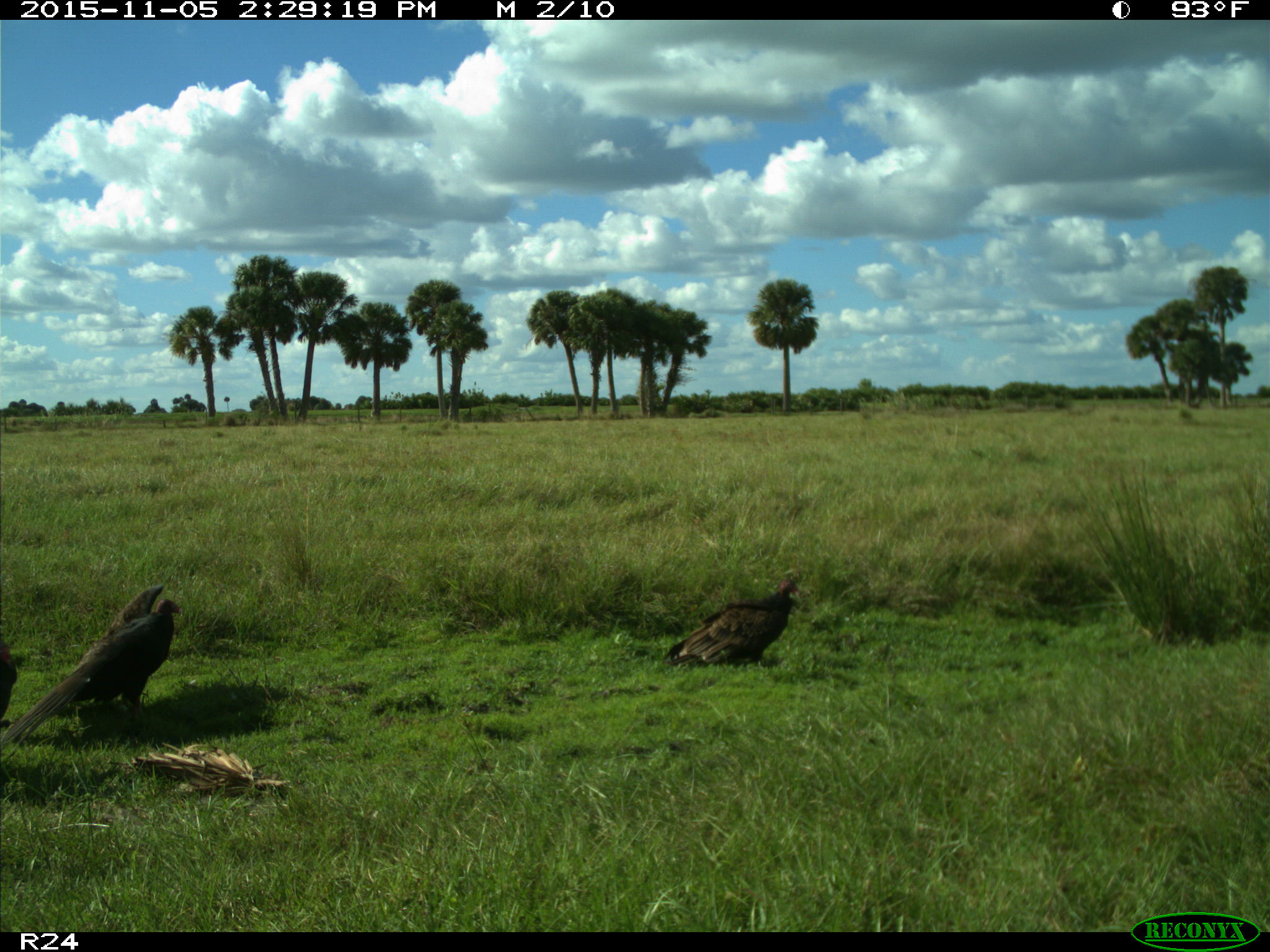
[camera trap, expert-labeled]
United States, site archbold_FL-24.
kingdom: Animalia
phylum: Chordata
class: Aves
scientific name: Aves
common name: birds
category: unidentified bird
Unidentified bird (birds) (Aves).